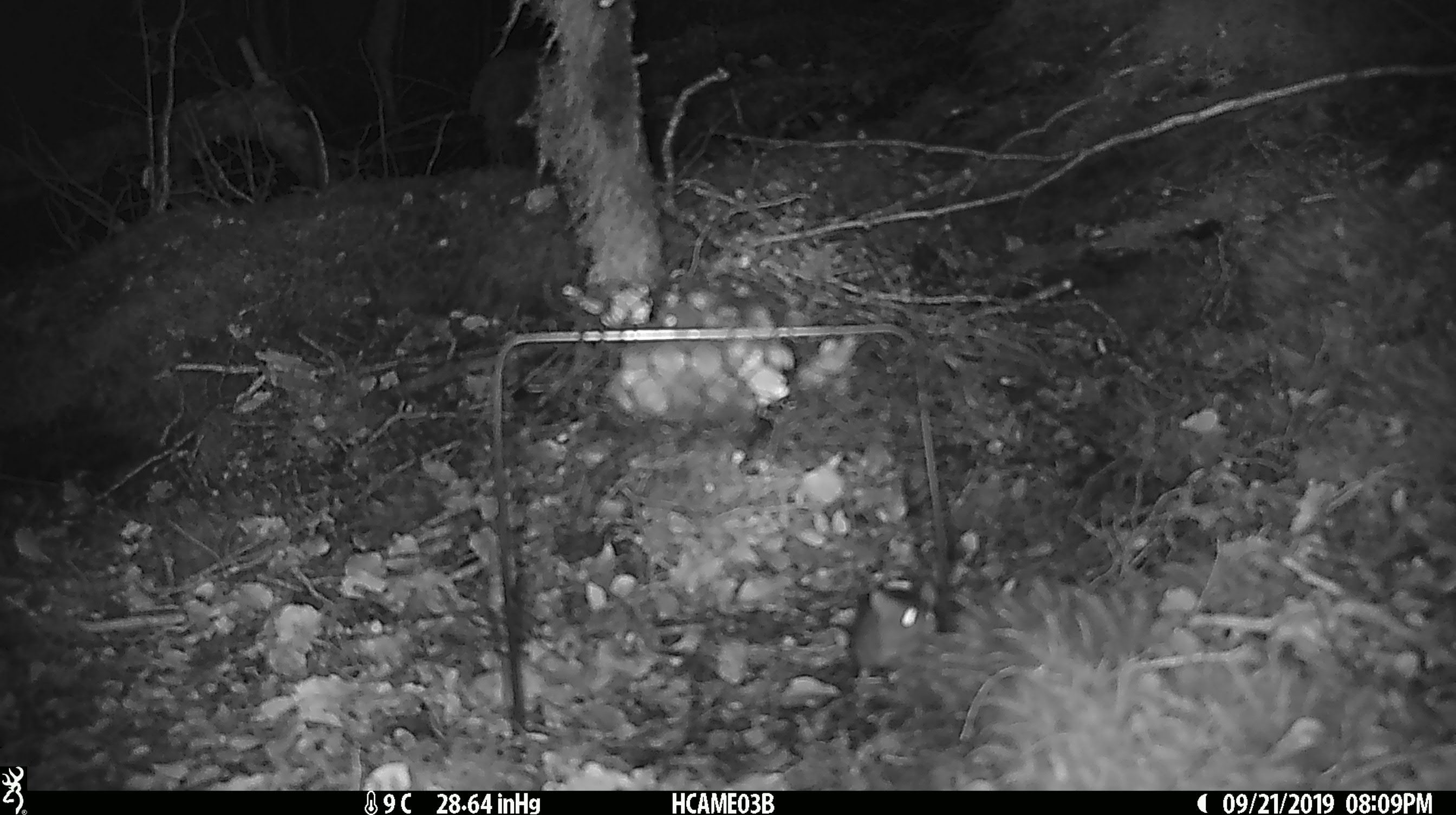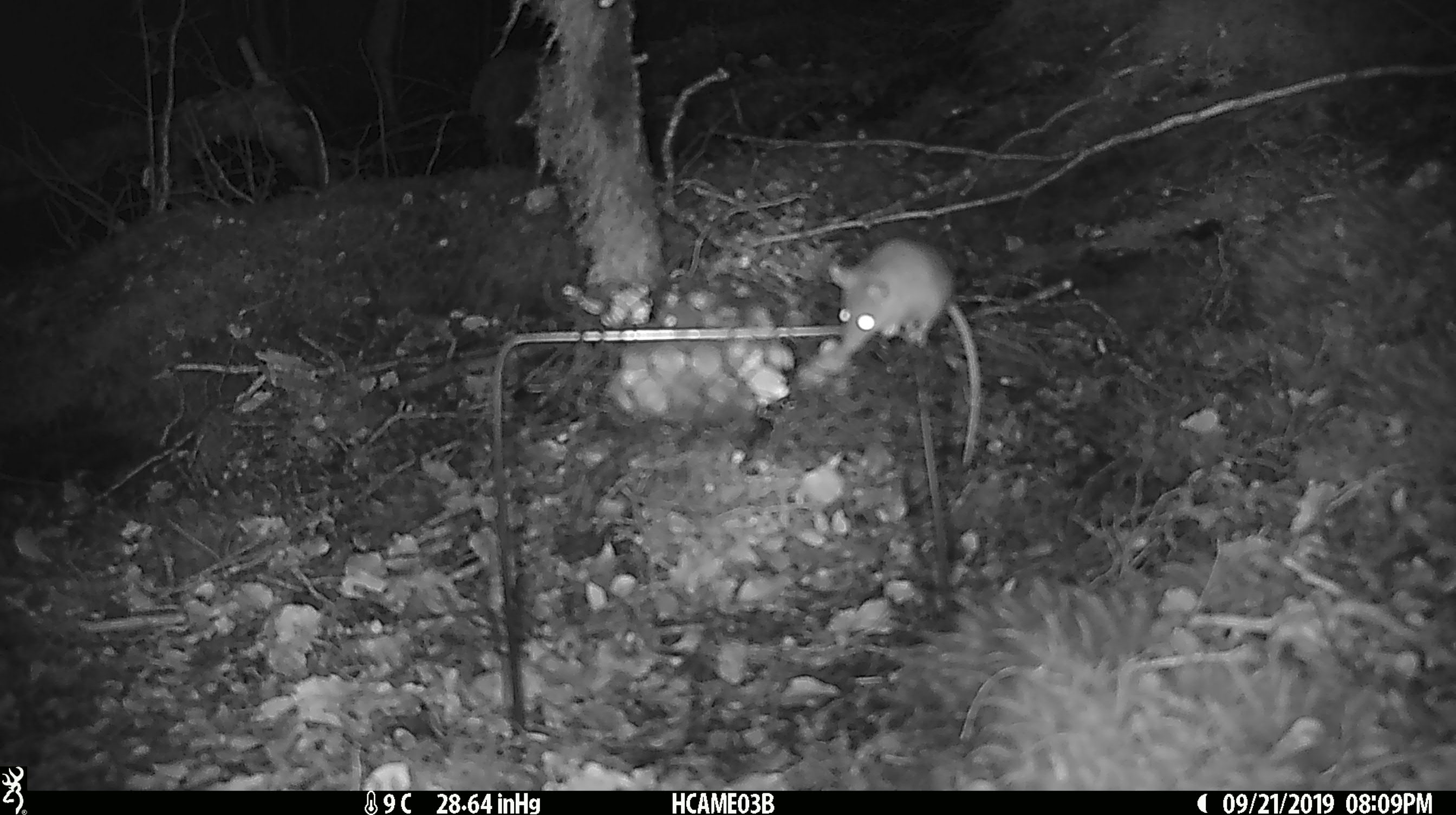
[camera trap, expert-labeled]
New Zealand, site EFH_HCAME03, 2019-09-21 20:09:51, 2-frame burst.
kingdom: Animalia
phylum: Chordata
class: Mammalia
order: Rodentia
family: Muridae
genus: Mus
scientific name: Mus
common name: mouse